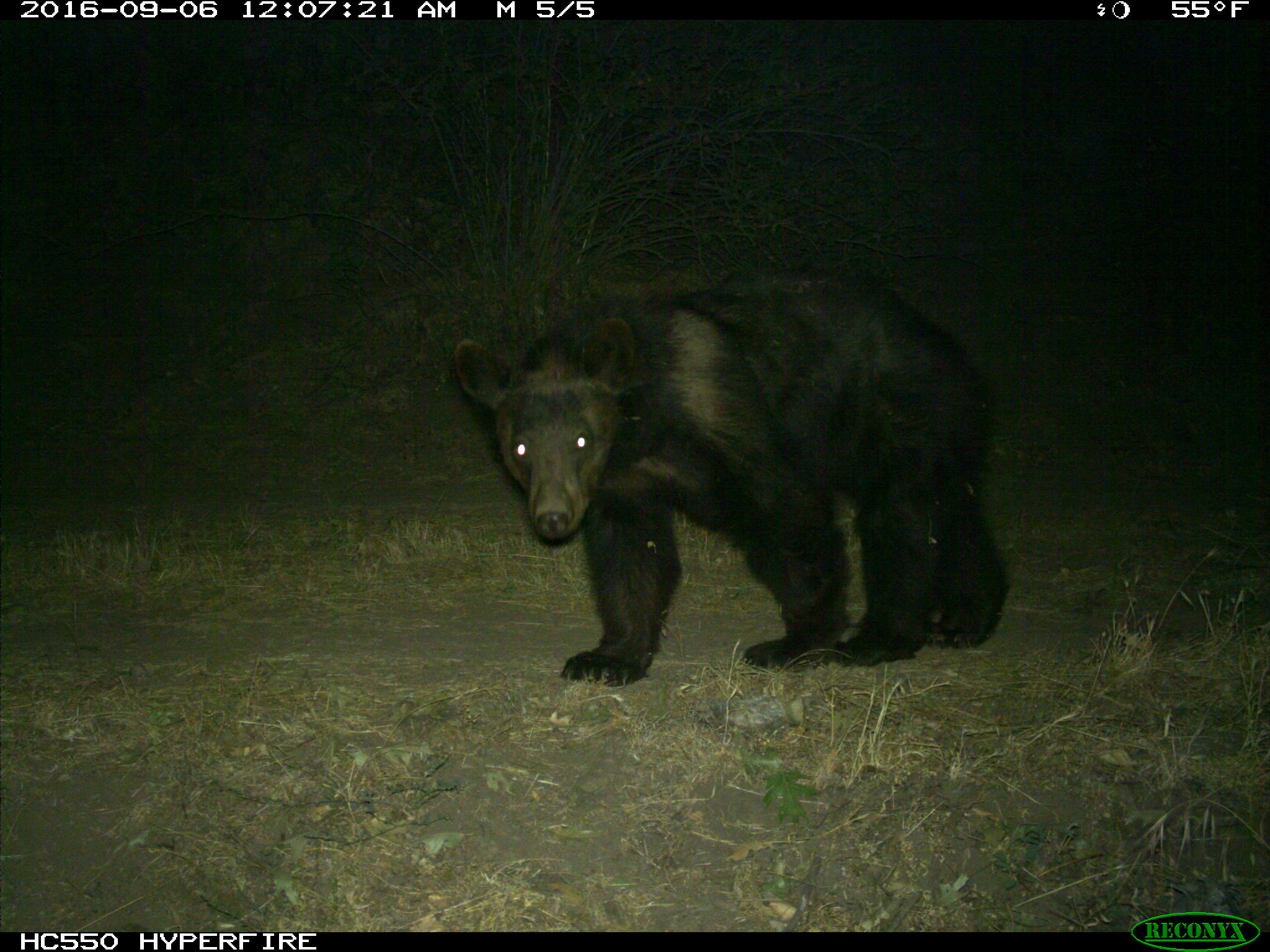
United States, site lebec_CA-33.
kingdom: Animalia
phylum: Chordata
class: Mammalia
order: Carnivora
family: Ursidae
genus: Ursus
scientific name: Ursus americanus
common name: american black bear